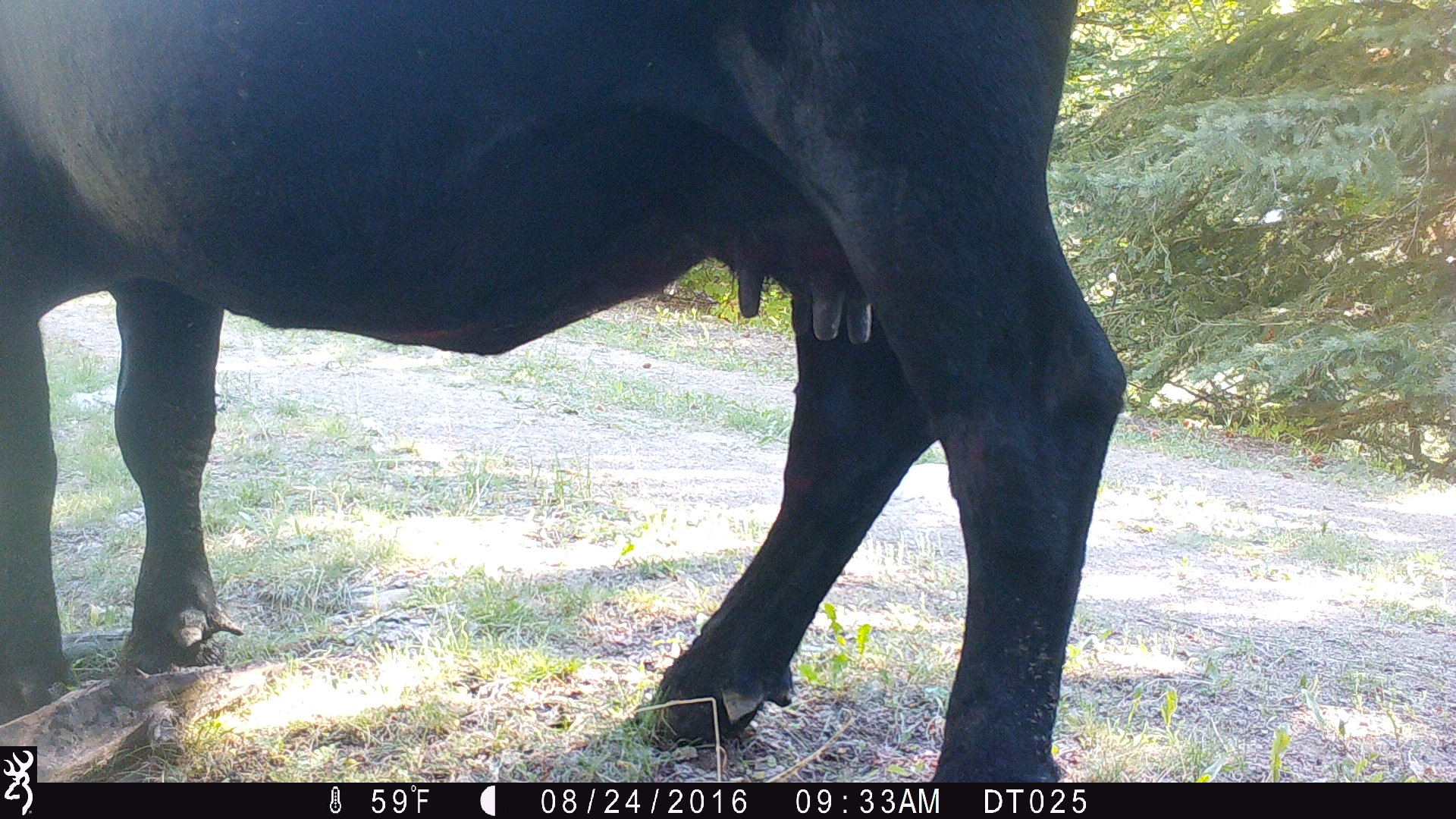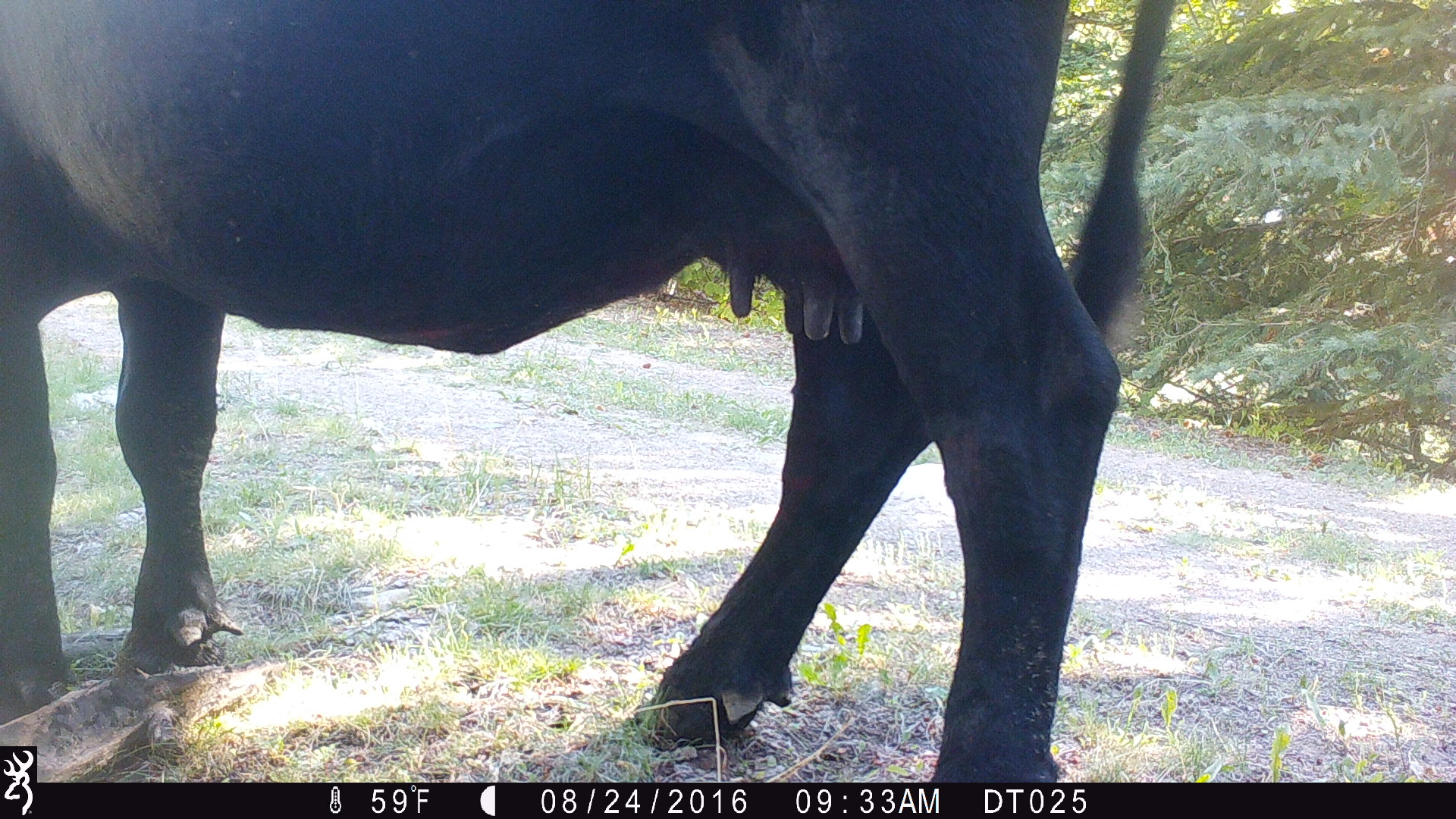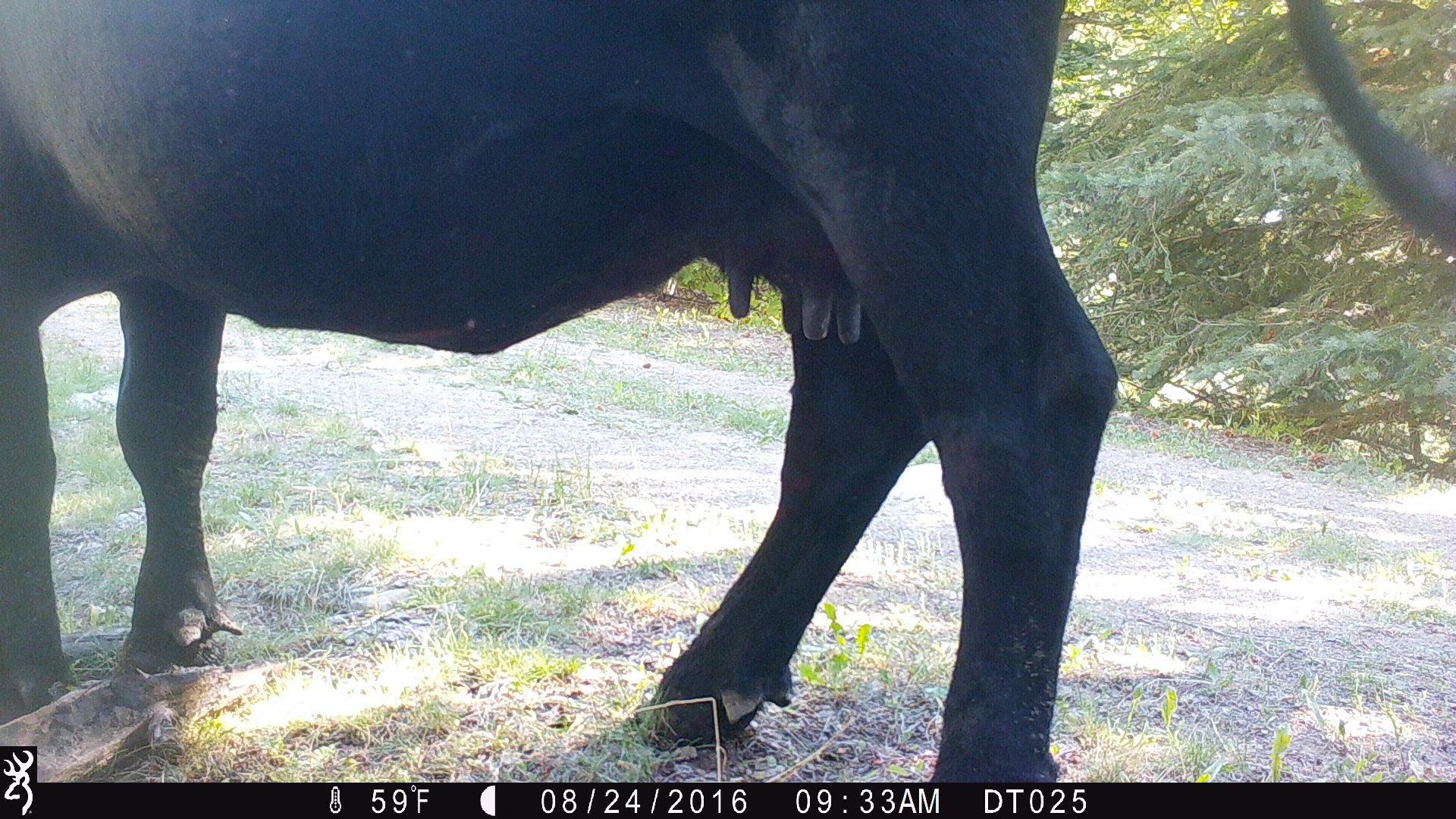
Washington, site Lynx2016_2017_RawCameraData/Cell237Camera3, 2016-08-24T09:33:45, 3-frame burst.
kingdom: Animalia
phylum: Chordata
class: Mammalia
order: Artiodactyla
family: Bovidae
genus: Bos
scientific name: Bos taurus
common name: domestic cattle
Domestic cattle (Bos taurus). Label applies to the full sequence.